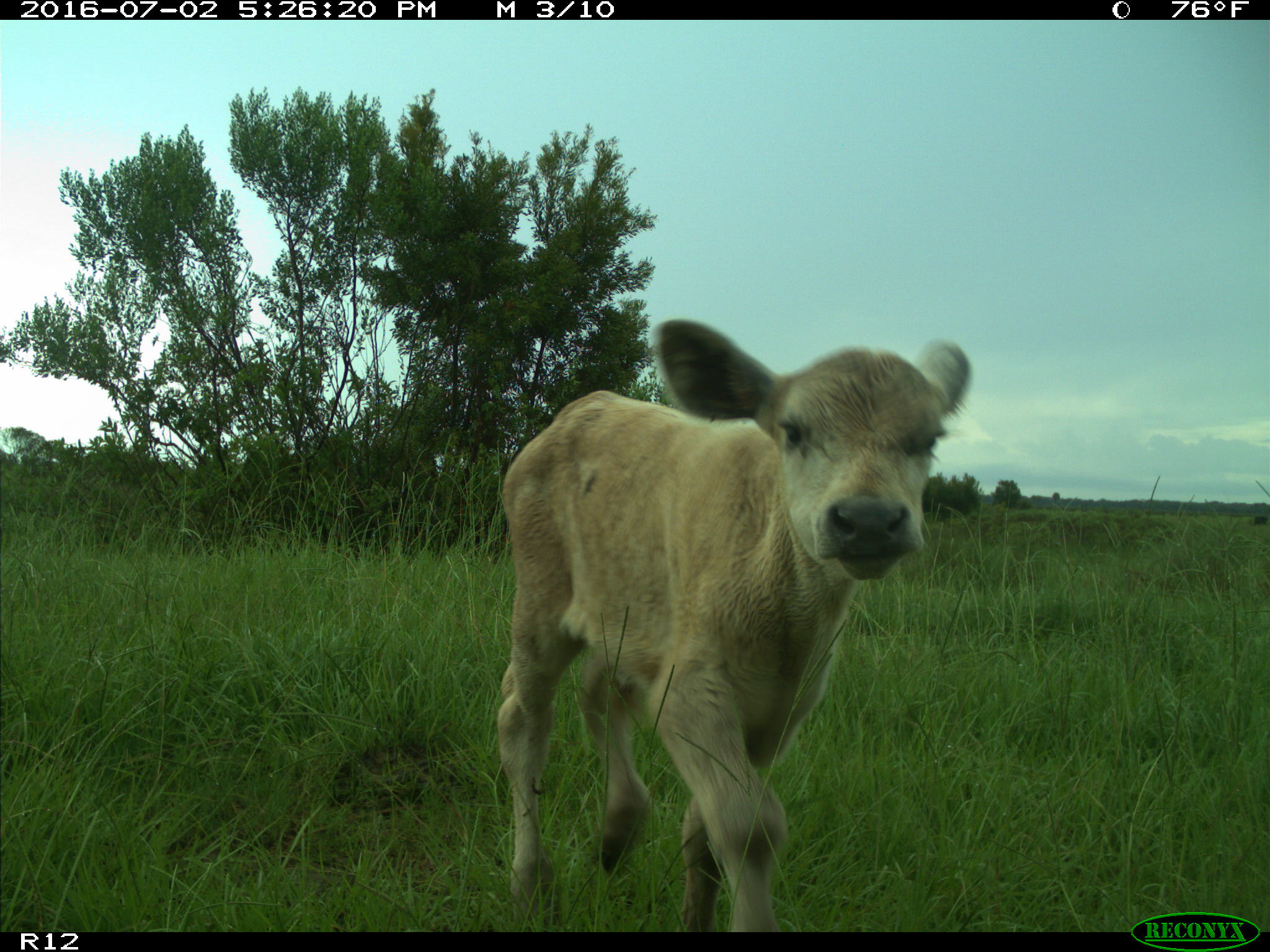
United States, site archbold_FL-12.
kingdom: Animalia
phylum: Chordata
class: Mammalia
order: Artiodactyla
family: Bovidae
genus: Bos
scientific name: Bos taurus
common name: domestic cow